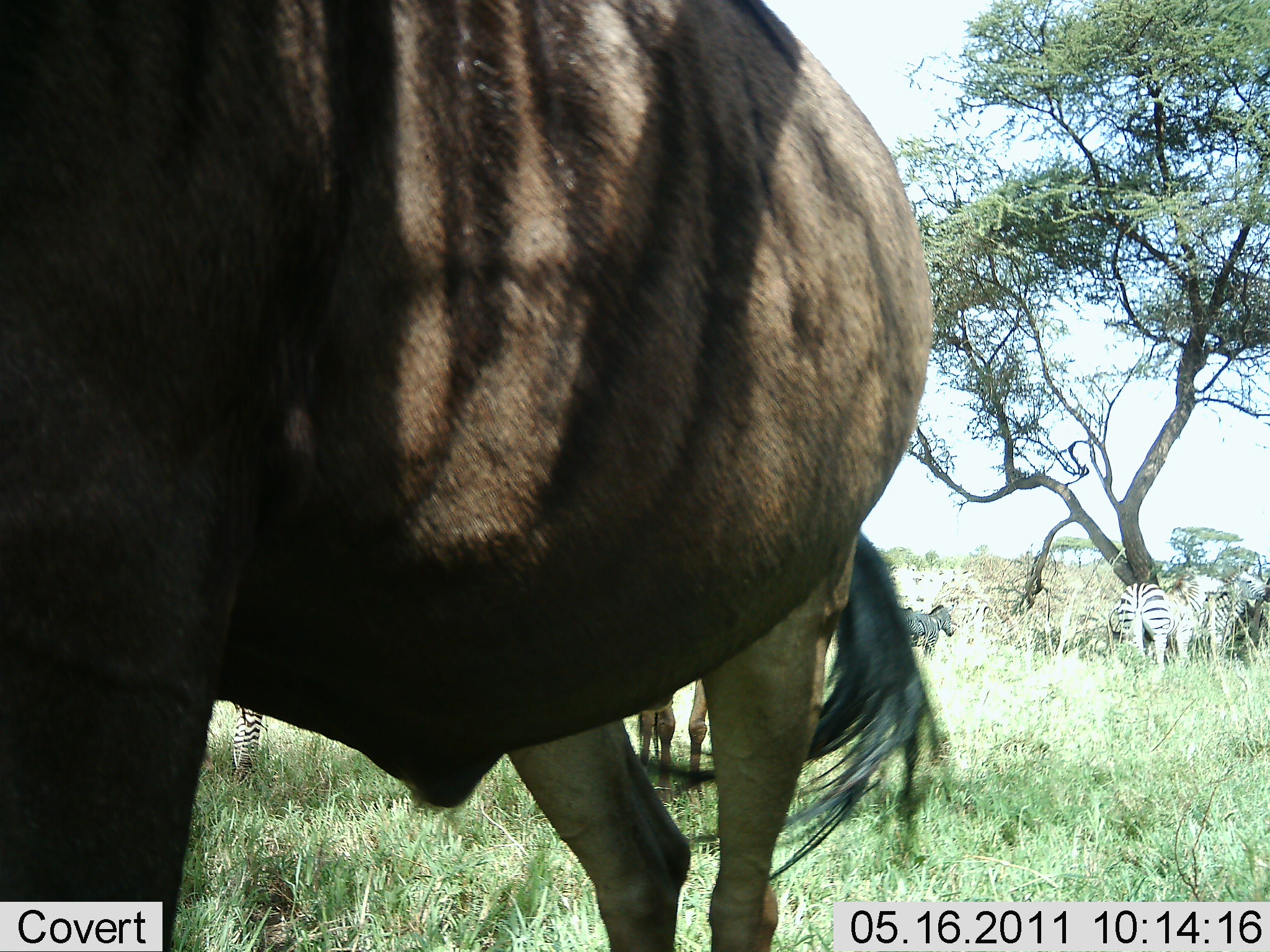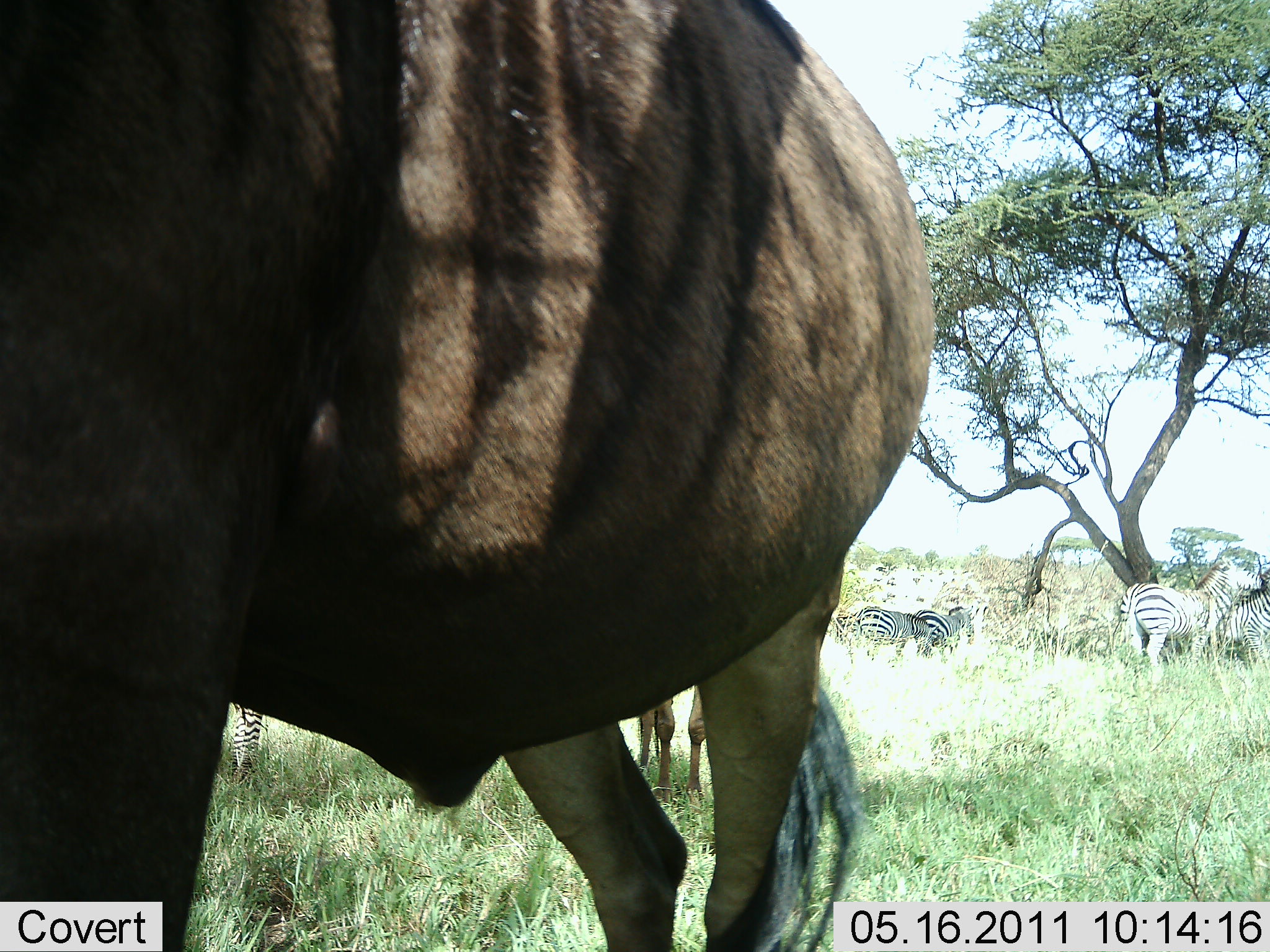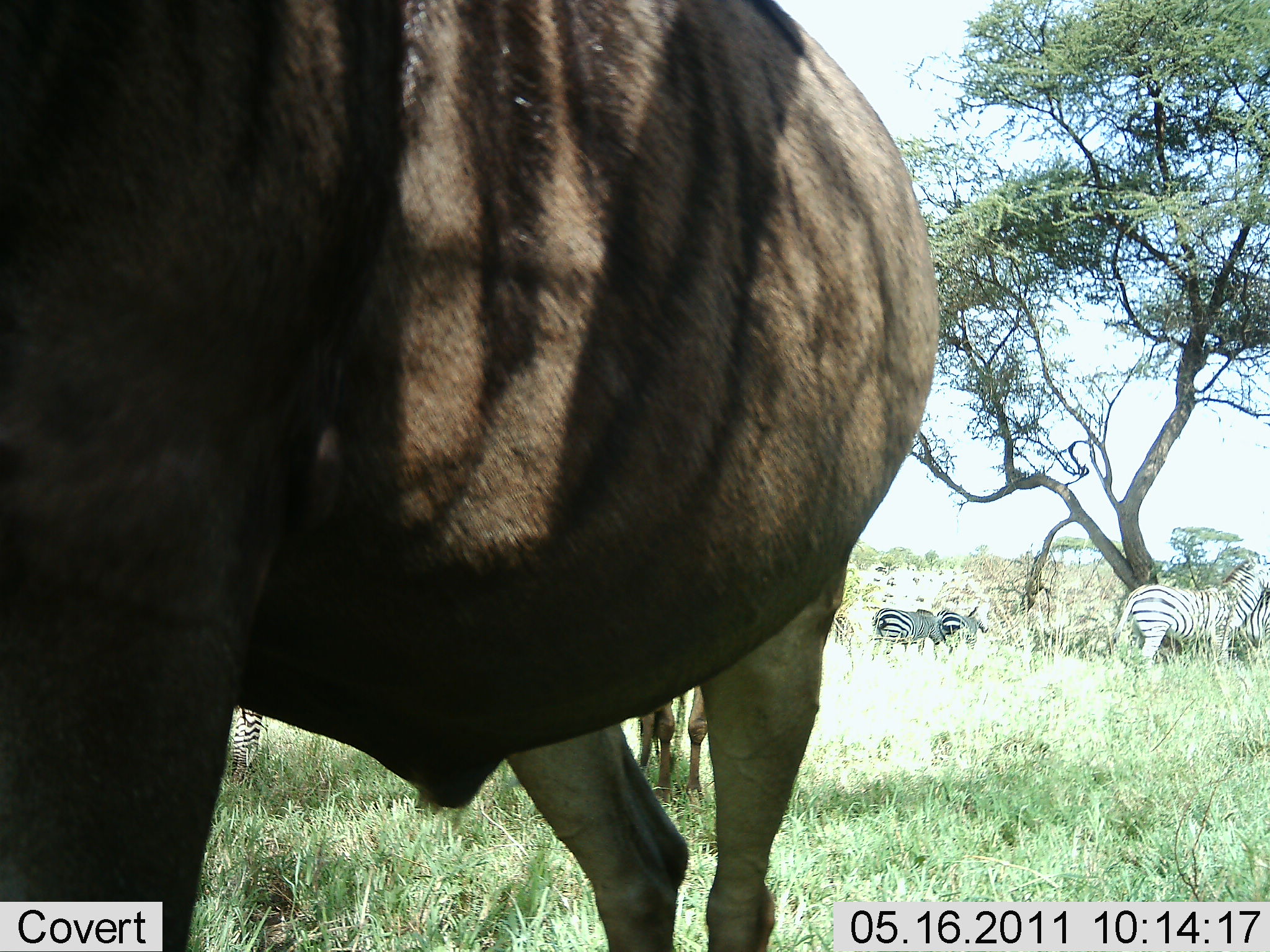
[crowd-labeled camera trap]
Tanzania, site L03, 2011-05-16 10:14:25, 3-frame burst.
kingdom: Animalia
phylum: Chordata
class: Mammalia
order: Artiodactyla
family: Bovidae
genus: Connochaetes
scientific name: Connochaetes taurinus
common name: blue wildebeest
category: wildebeest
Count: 2.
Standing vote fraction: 100%.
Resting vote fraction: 0%.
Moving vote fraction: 0%.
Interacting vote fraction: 0%.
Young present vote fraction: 0%.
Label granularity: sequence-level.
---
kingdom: Animalia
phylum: Chordata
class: Mammalia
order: Perissodactyla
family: Equidae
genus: Equus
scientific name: Equus quagga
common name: plains zebra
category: zebra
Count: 4.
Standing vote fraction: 77%.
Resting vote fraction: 8%.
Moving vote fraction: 54%.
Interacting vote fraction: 23%.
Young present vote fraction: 0%.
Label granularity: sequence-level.